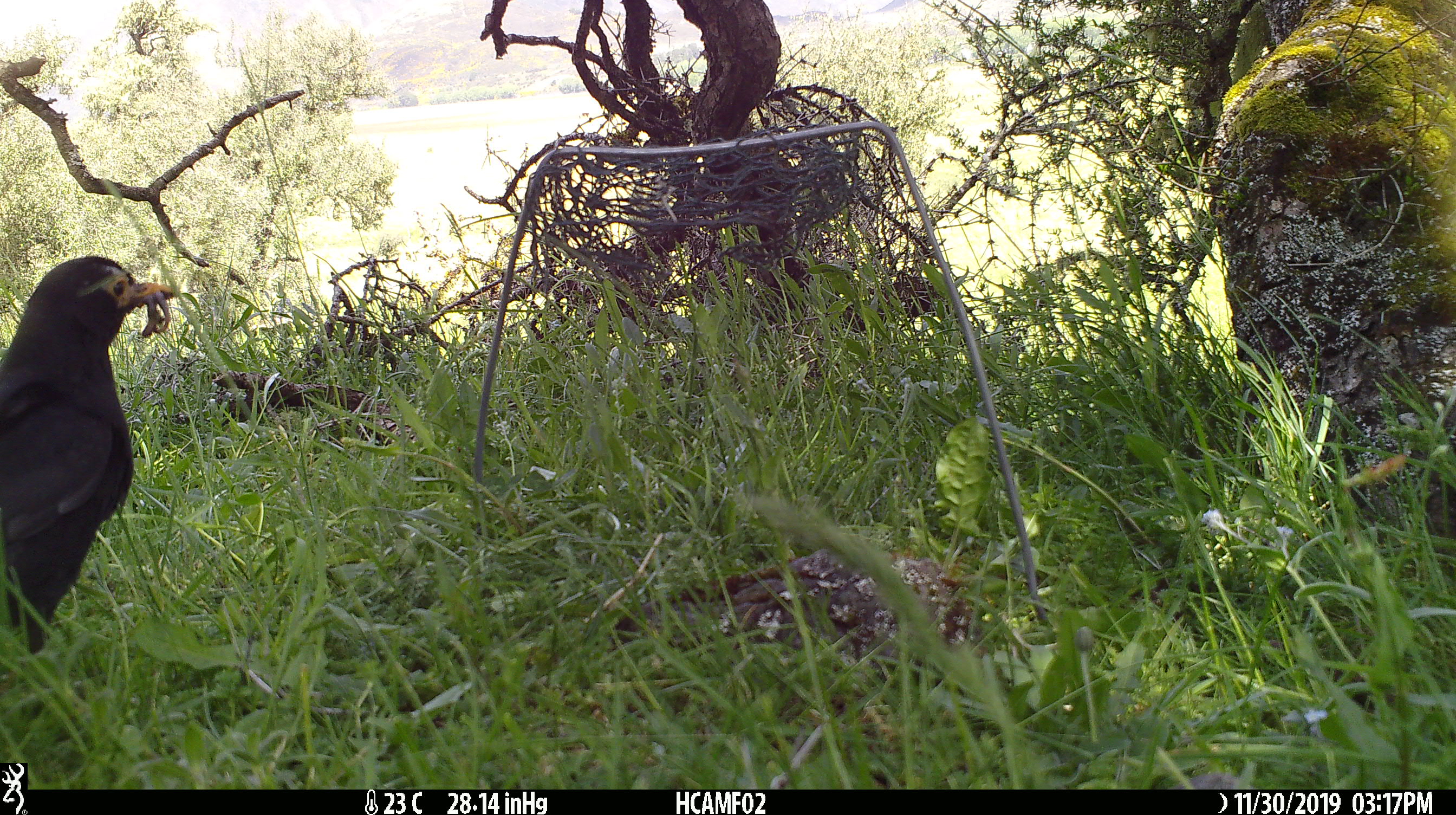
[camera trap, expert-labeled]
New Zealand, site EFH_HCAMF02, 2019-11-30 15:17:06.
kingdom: Animalia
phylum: Chordata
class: Aves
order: Passeriformes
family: Turdidae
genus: Turdus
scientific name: Turdus merula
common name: eurasian blackbird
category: blackbird